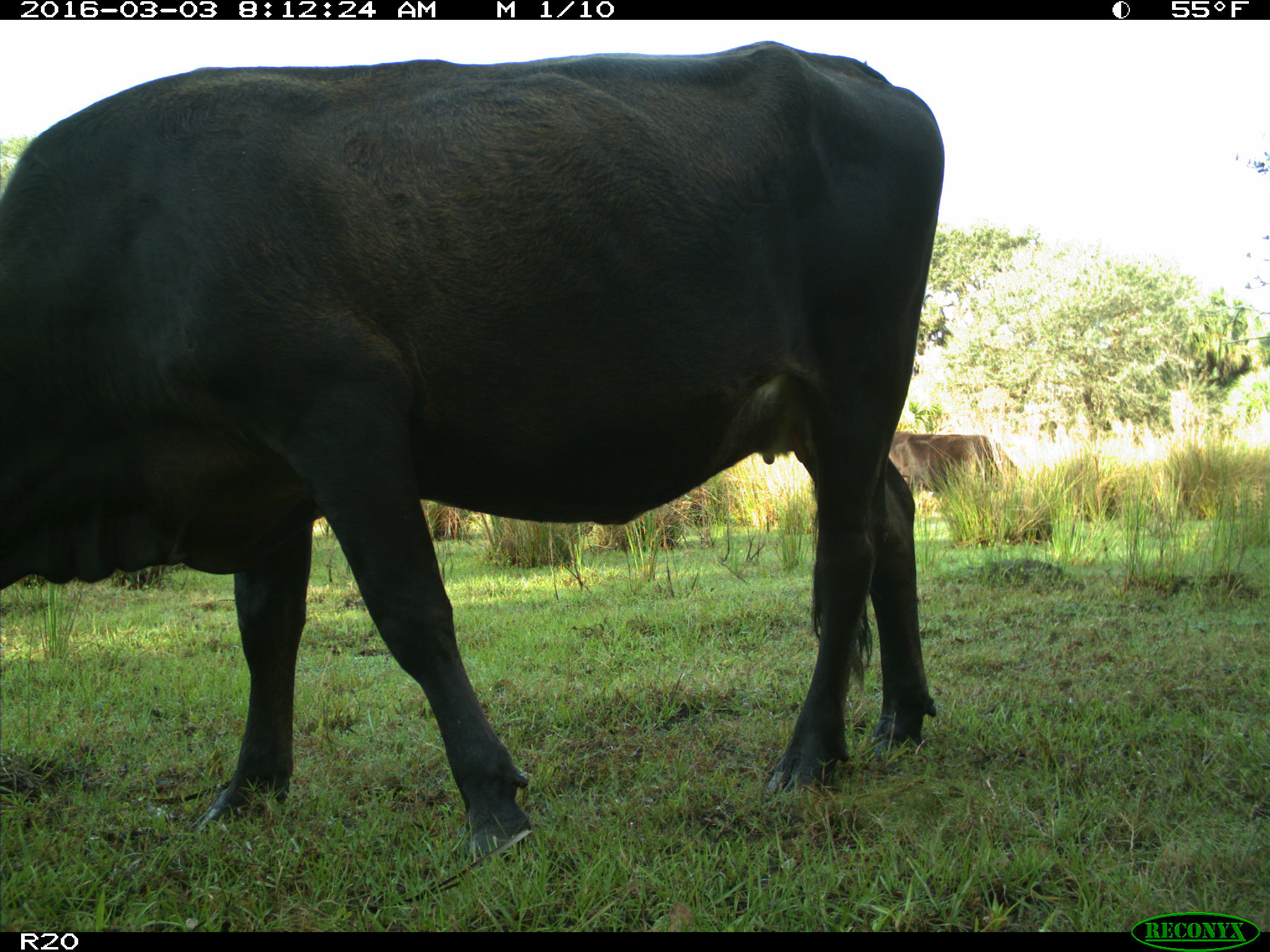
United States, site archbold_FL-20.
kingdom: Animalia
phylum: Chordata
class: Mammalia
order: Artiodactyla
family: Bovidae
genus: Bos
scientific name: Bos taurus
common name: domestic cow